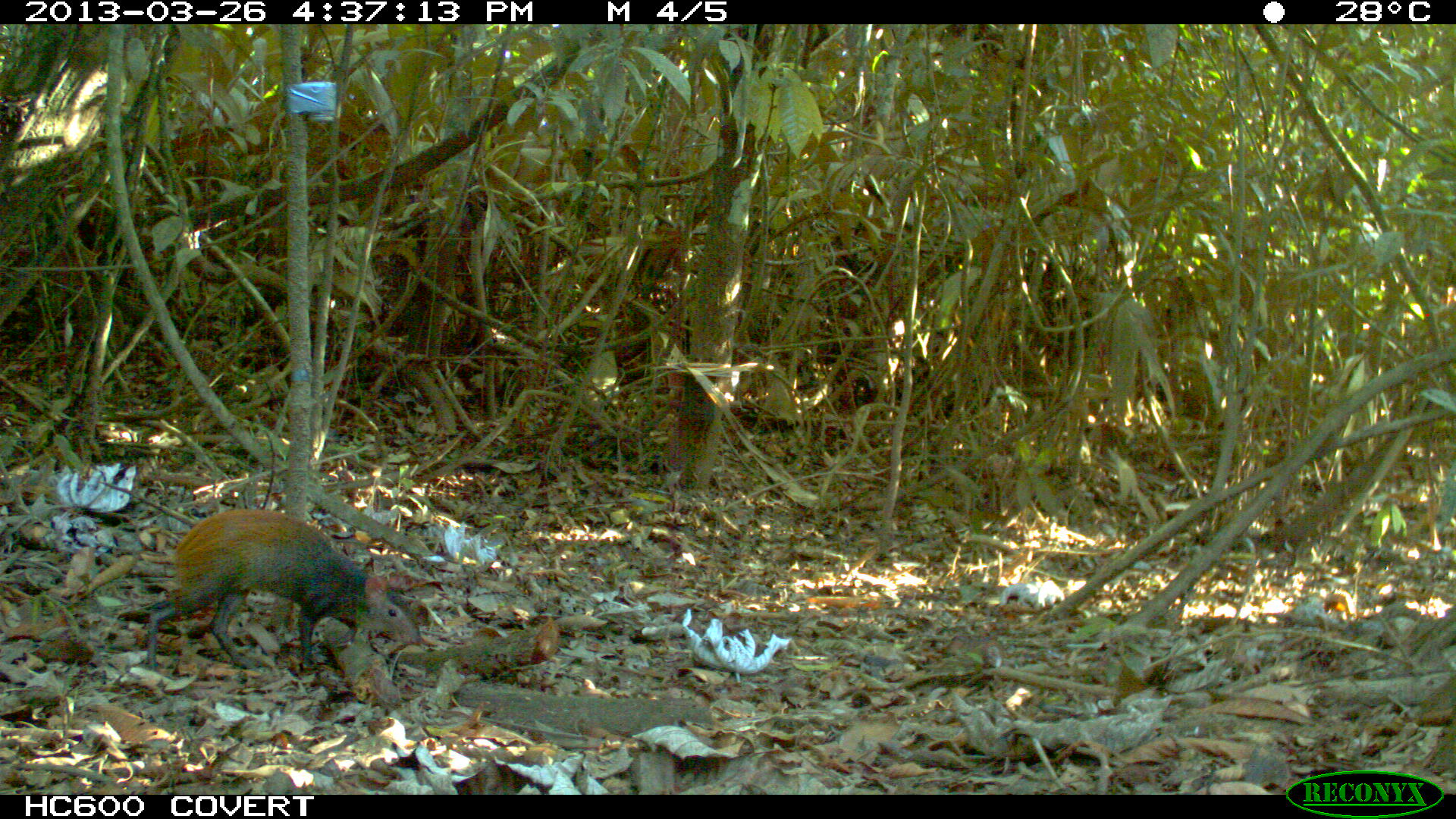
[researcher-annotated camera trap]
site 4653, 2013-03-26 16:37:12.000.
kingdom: Animalia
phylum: Chordata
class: Mammalia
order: Rodentia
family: Dasyproctidae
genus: Dasyprocta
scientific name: Dasyprocta leporina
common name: red-rumped agouti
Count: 1.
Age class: adult.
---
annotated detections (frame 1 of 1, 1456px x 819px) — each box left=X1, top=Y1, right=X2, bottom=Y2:
dasyprocta leporina: left=146, top=507, right=421, bottom=671